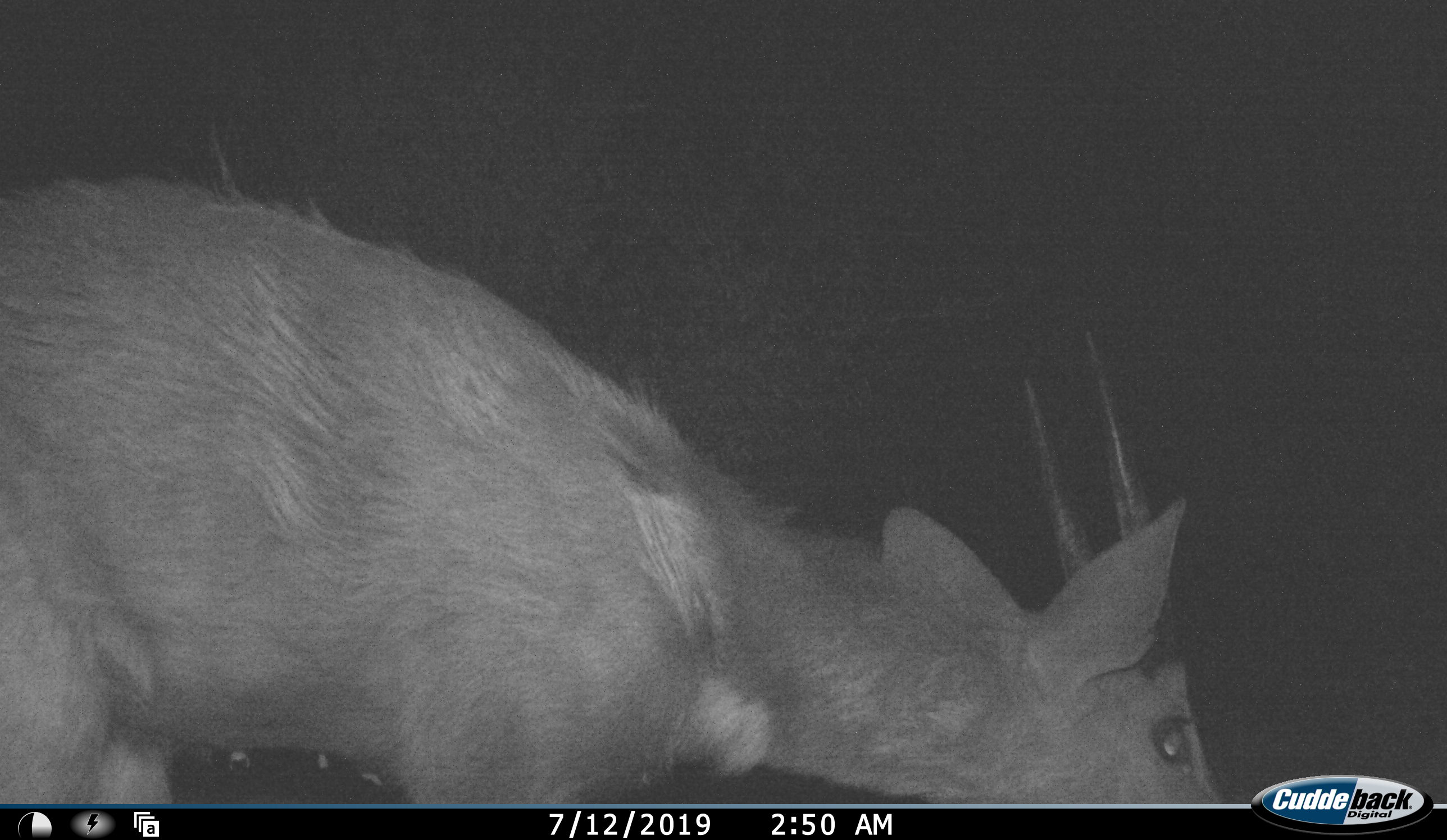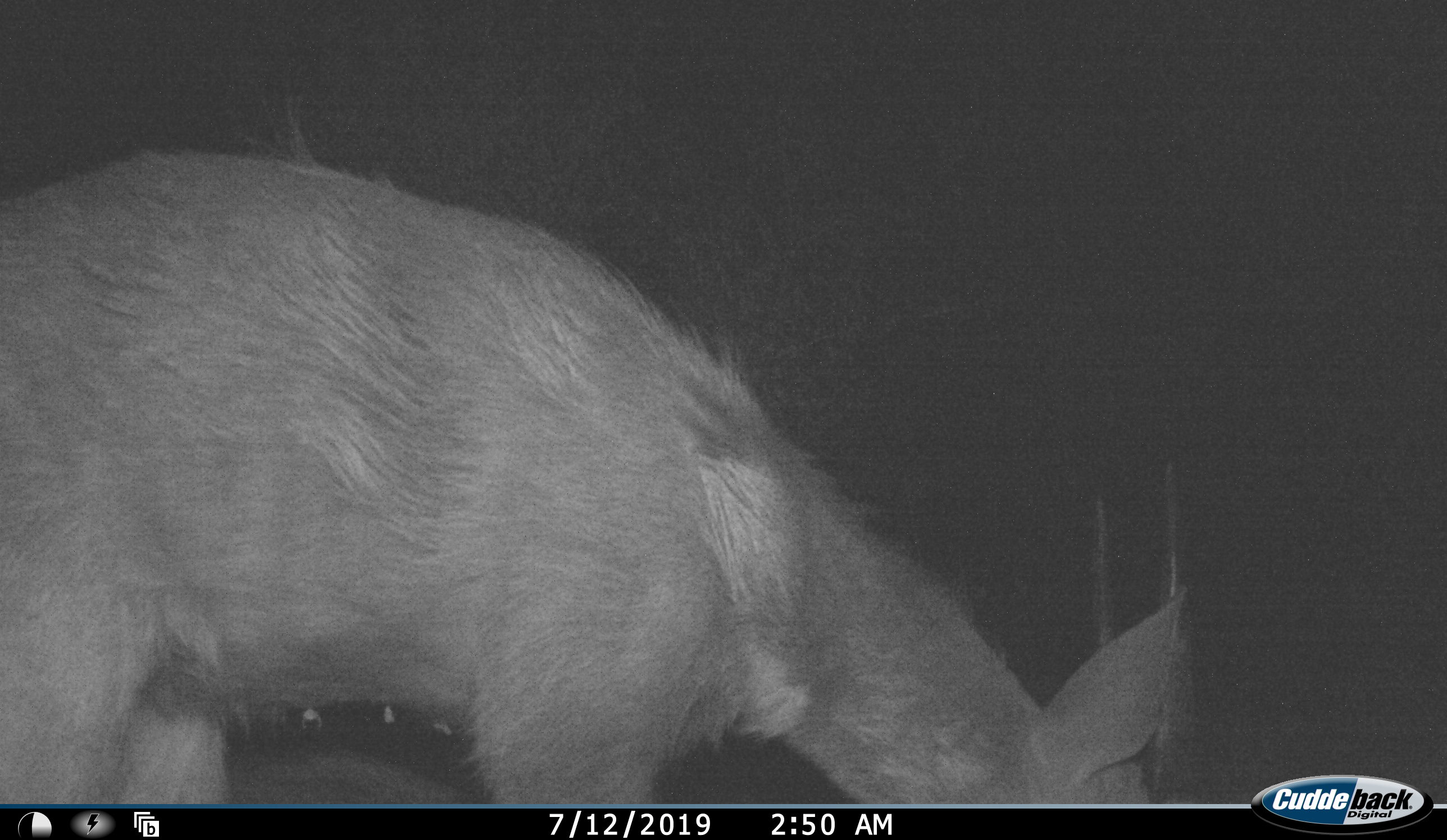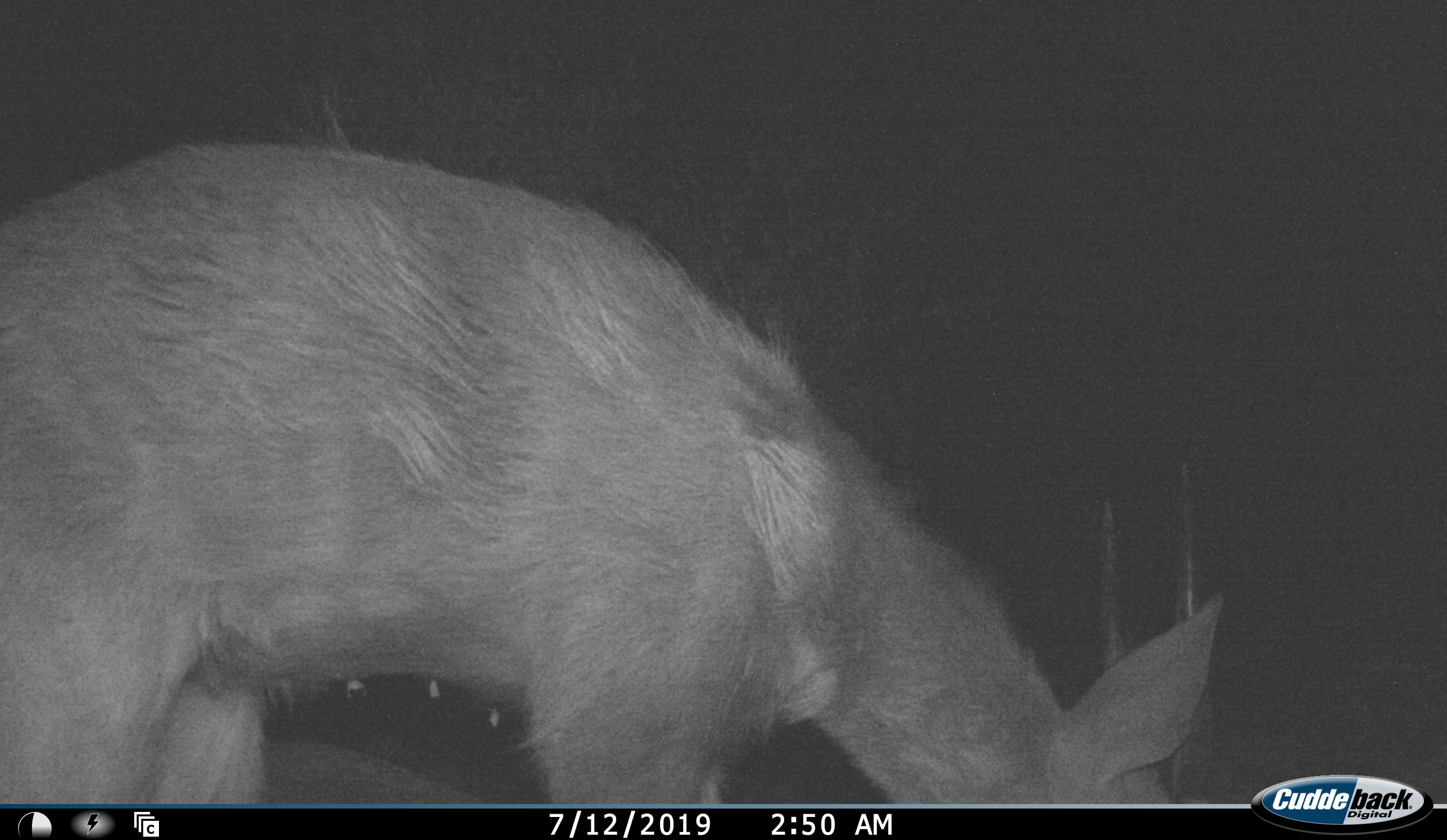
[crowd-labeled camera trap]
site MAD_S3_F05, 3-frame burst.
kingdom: Animalia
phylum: Chordata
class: Mammalia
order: Artiodactyla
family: Bovidae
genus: Sylvicapra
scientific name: Sylvicapra grimmia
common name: common duiker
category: duikercommongrey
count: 1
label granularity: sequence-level